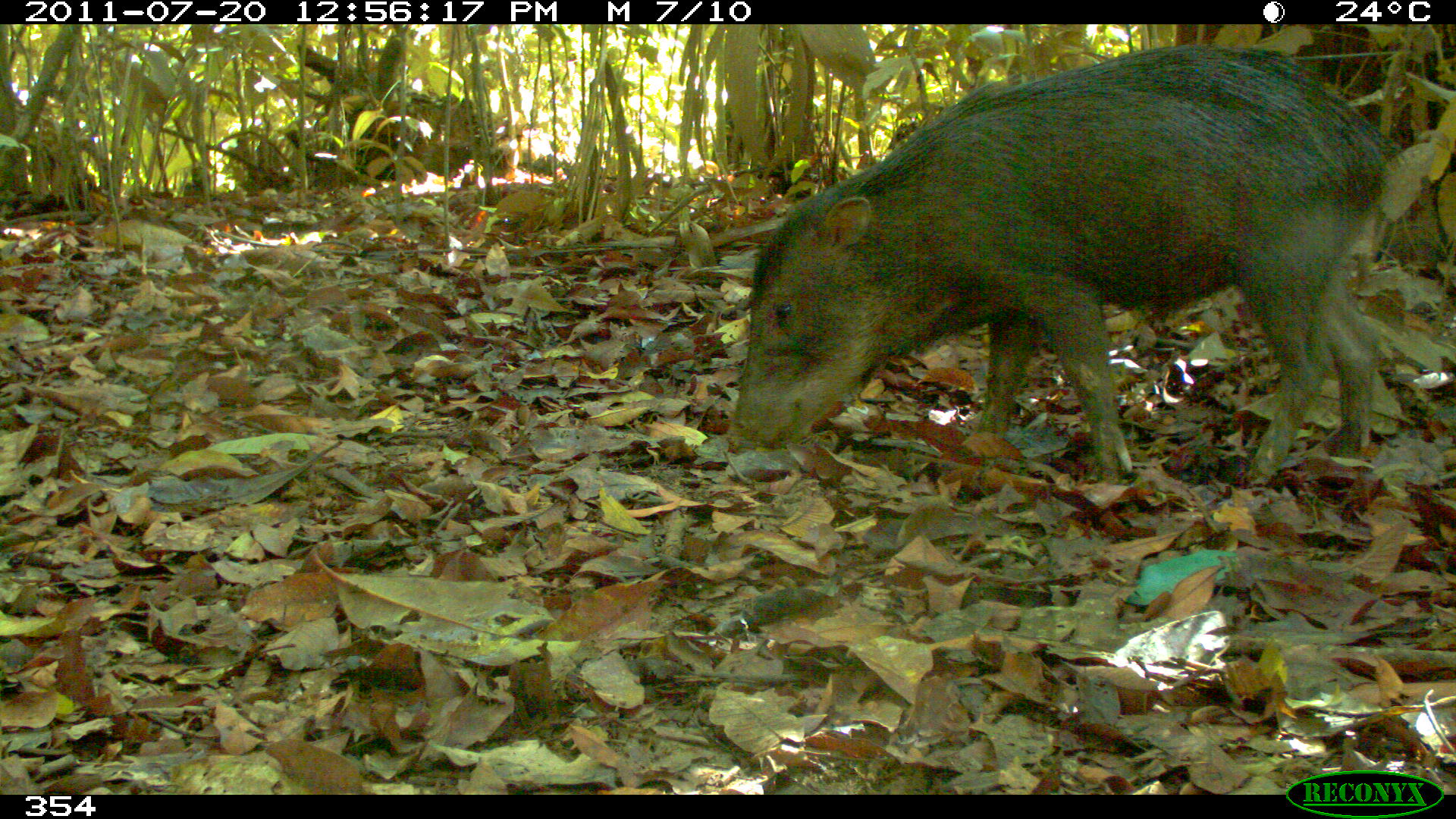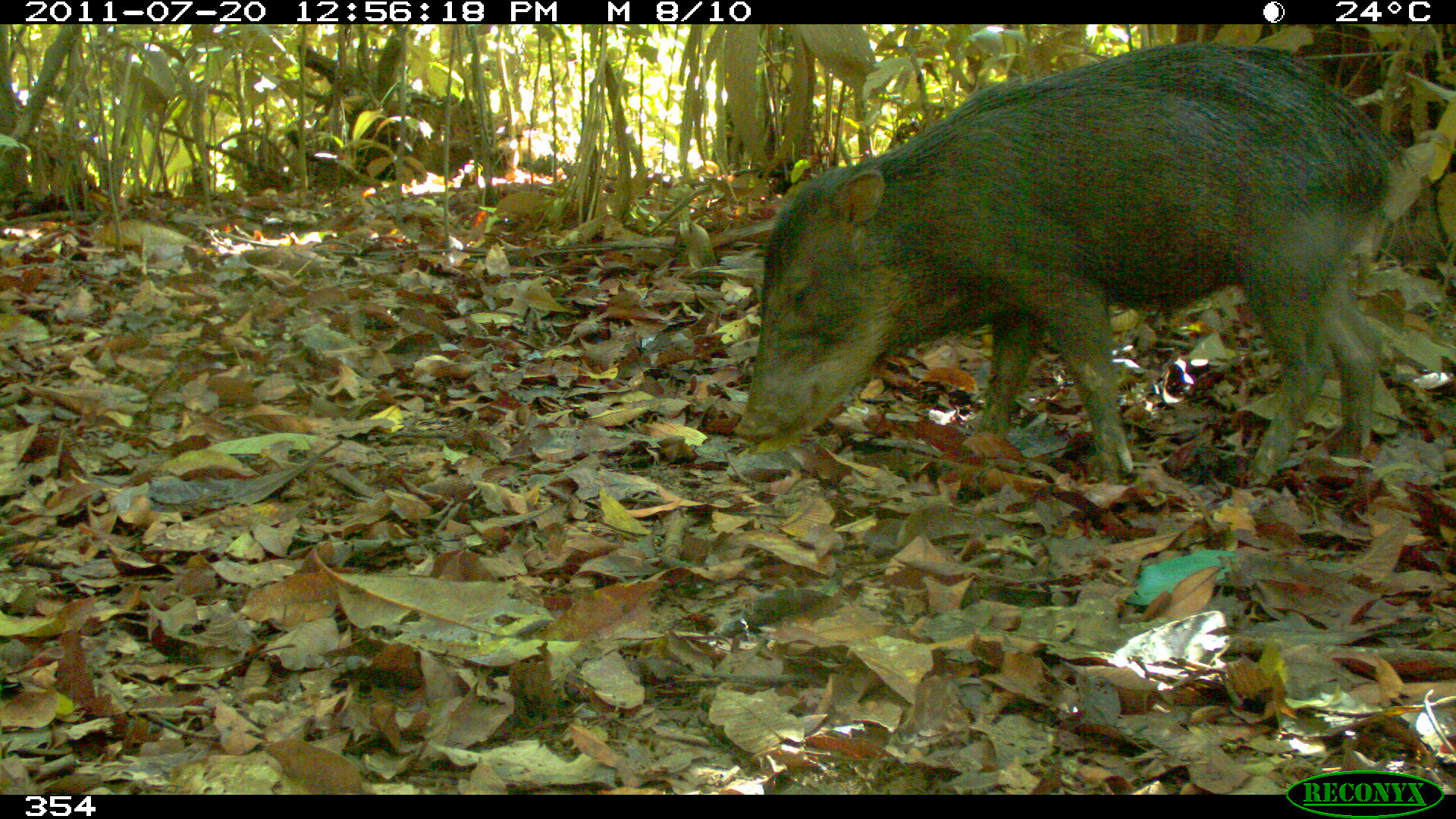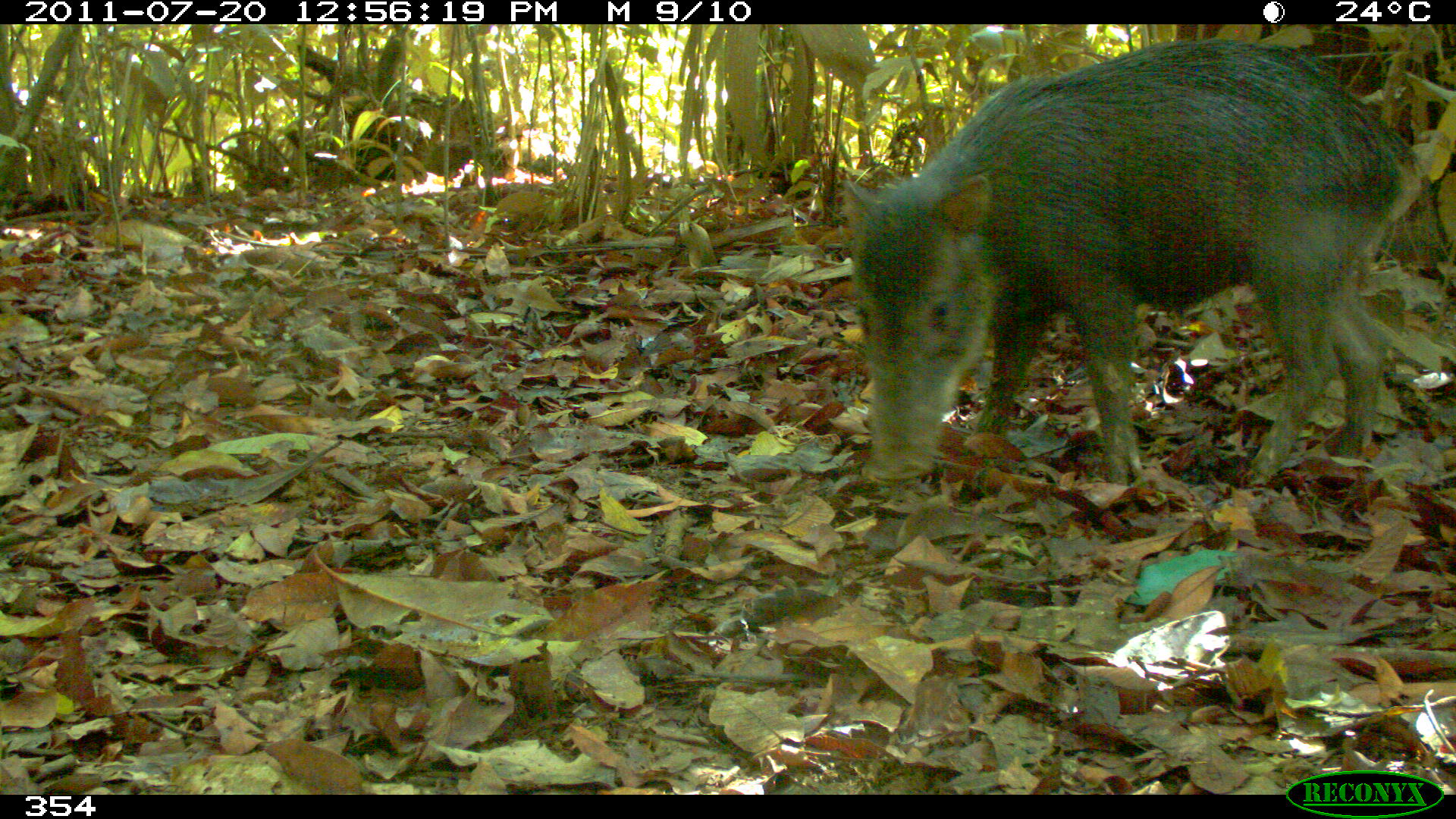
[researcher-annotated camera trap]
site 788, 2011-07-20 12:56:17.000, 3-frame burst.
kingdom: Animalia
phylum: Chordata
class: Mammalia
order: Artiodactyla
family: Tayassuidae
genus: Tayassu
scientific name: Tayassu pecari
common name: white-lipped peccary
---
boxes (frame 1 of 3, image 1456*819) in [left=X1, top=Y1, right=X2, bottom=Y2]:
tayassu pecari: [left=727, top=43, right=1406, bottom=480]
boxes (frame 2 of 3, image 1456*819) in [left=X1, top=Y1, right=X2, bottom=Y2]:
tayassu pecari: [left=733, top=43, right=1407, bottom=480]